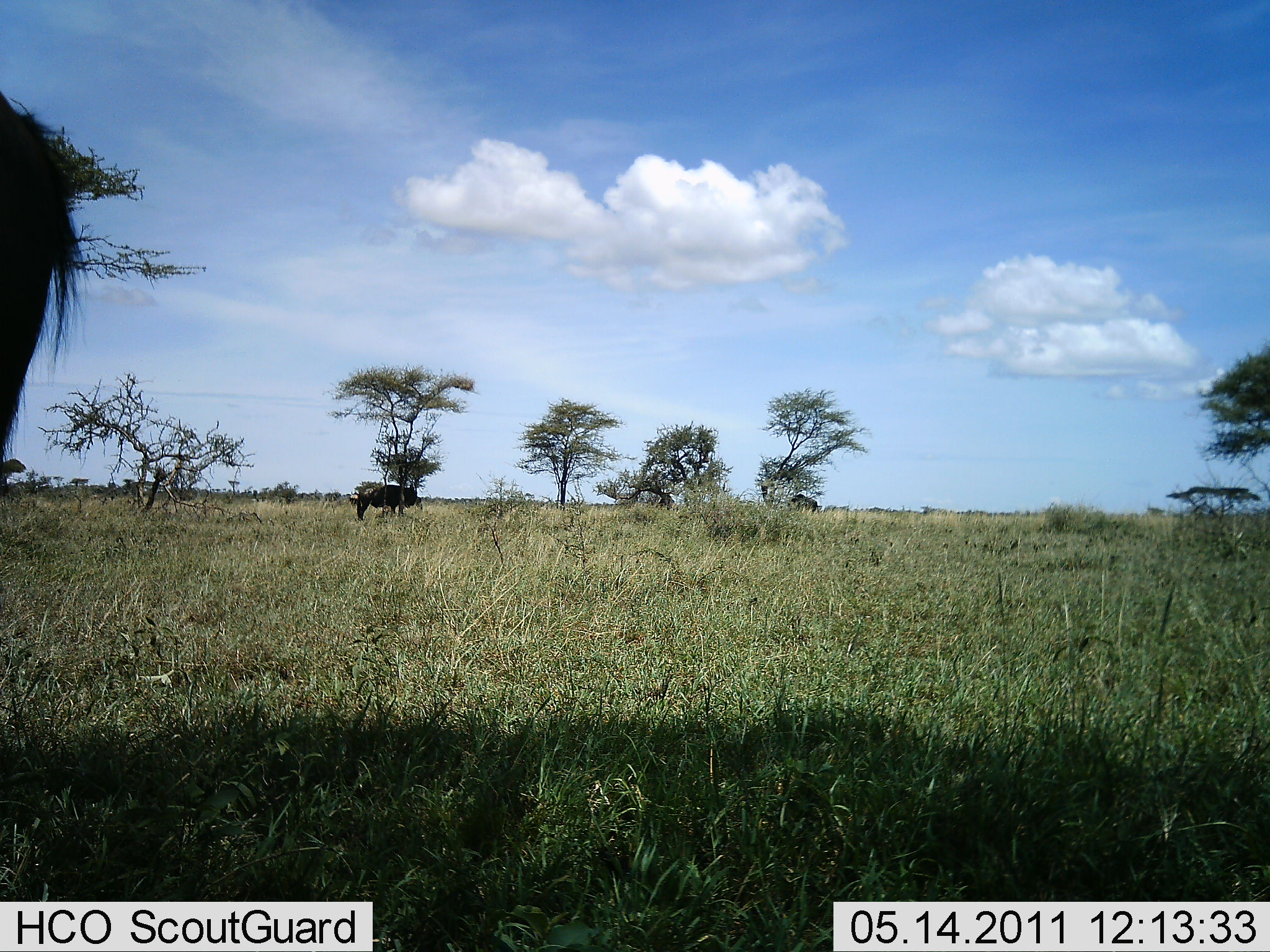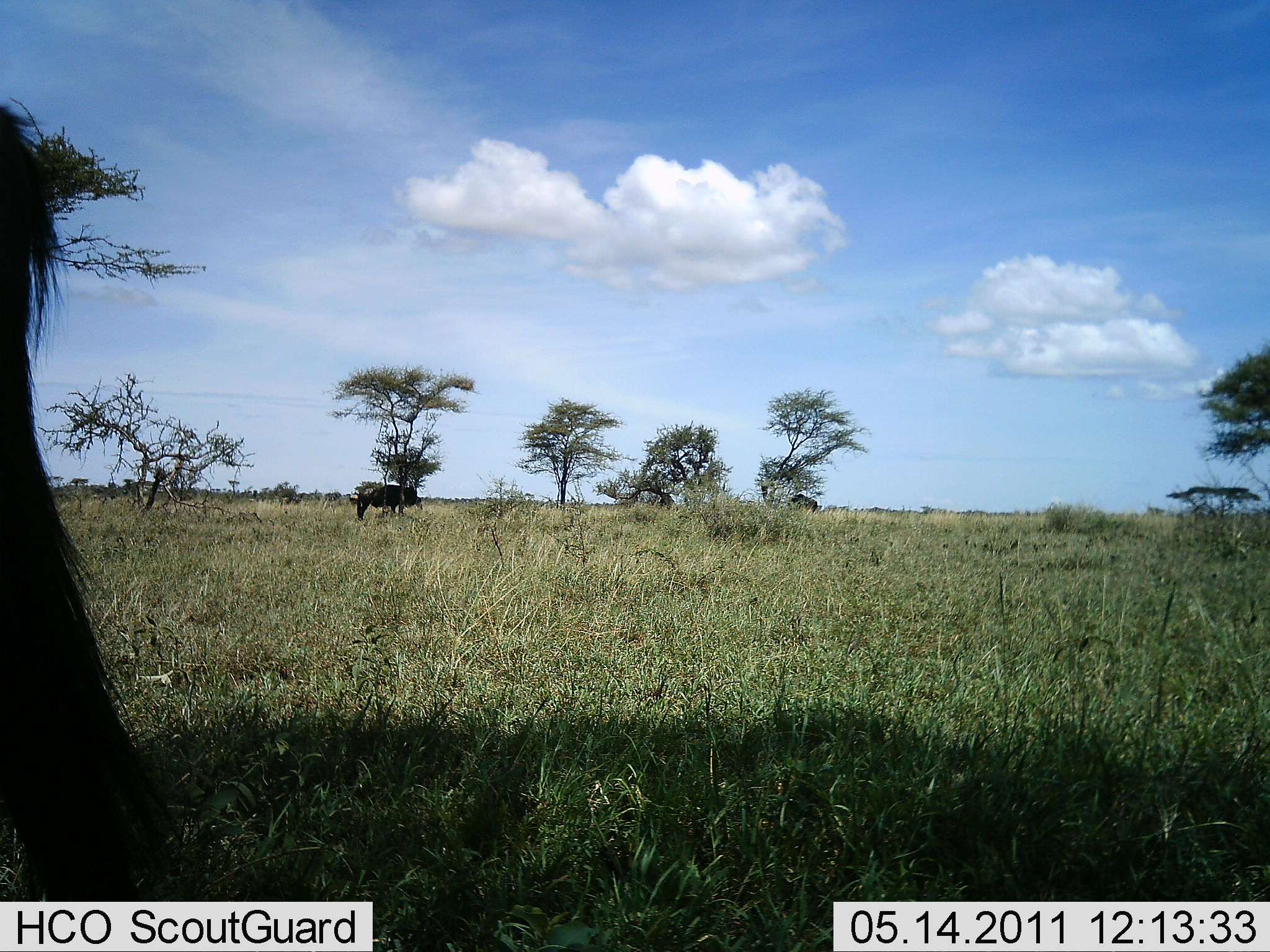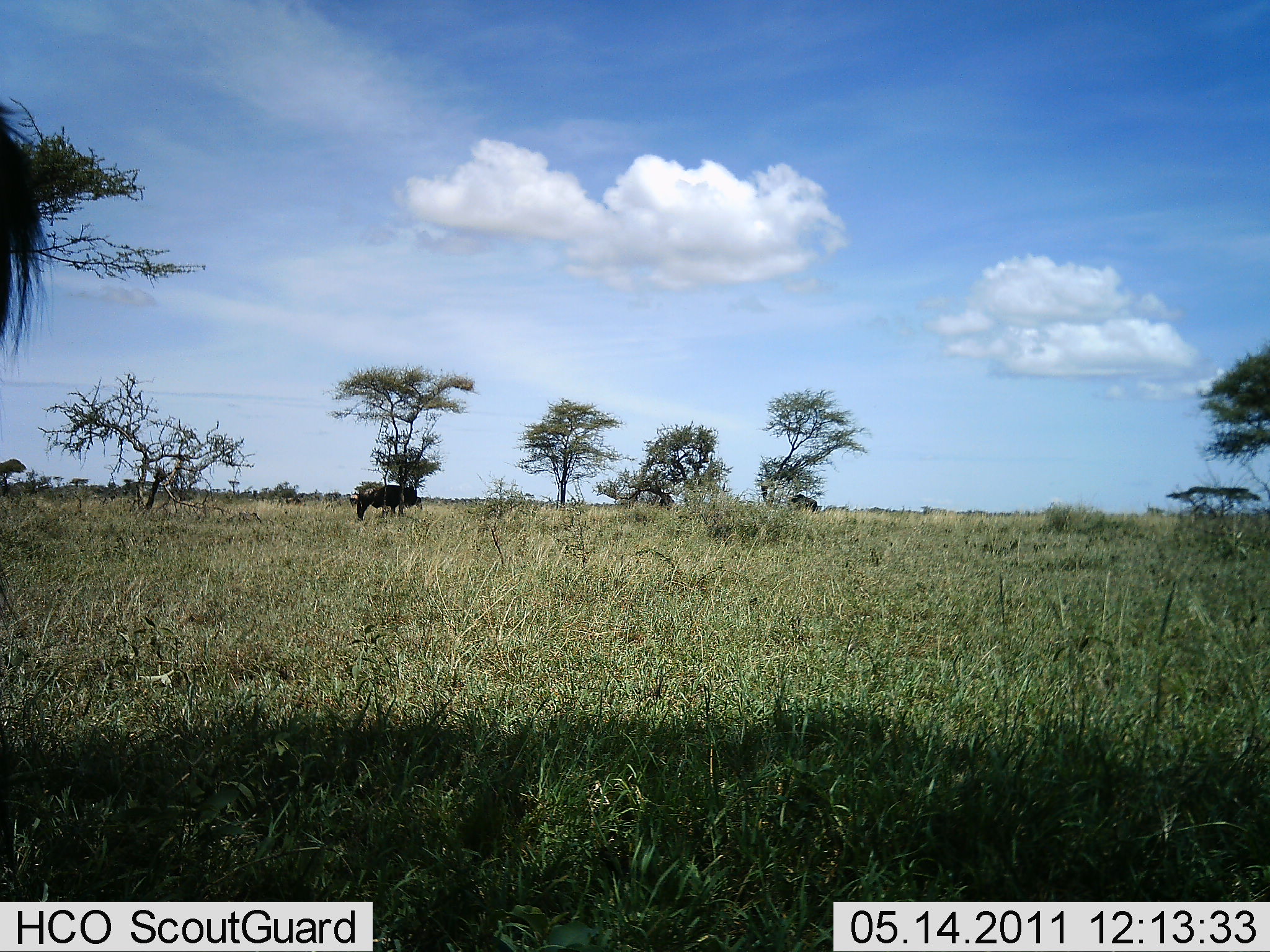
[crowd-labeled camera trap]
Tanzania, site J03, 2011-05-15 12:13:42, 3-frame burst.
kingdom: Animalia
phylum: Chordata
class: Mammalia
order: Artiodactyla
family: Bovidae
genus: Connochaetes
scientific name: Connochaetes taurinus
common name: blue wildebeest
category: wildebeest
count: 2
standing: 90%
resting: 0%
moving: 0%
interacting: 0%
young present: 10%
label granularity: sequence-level